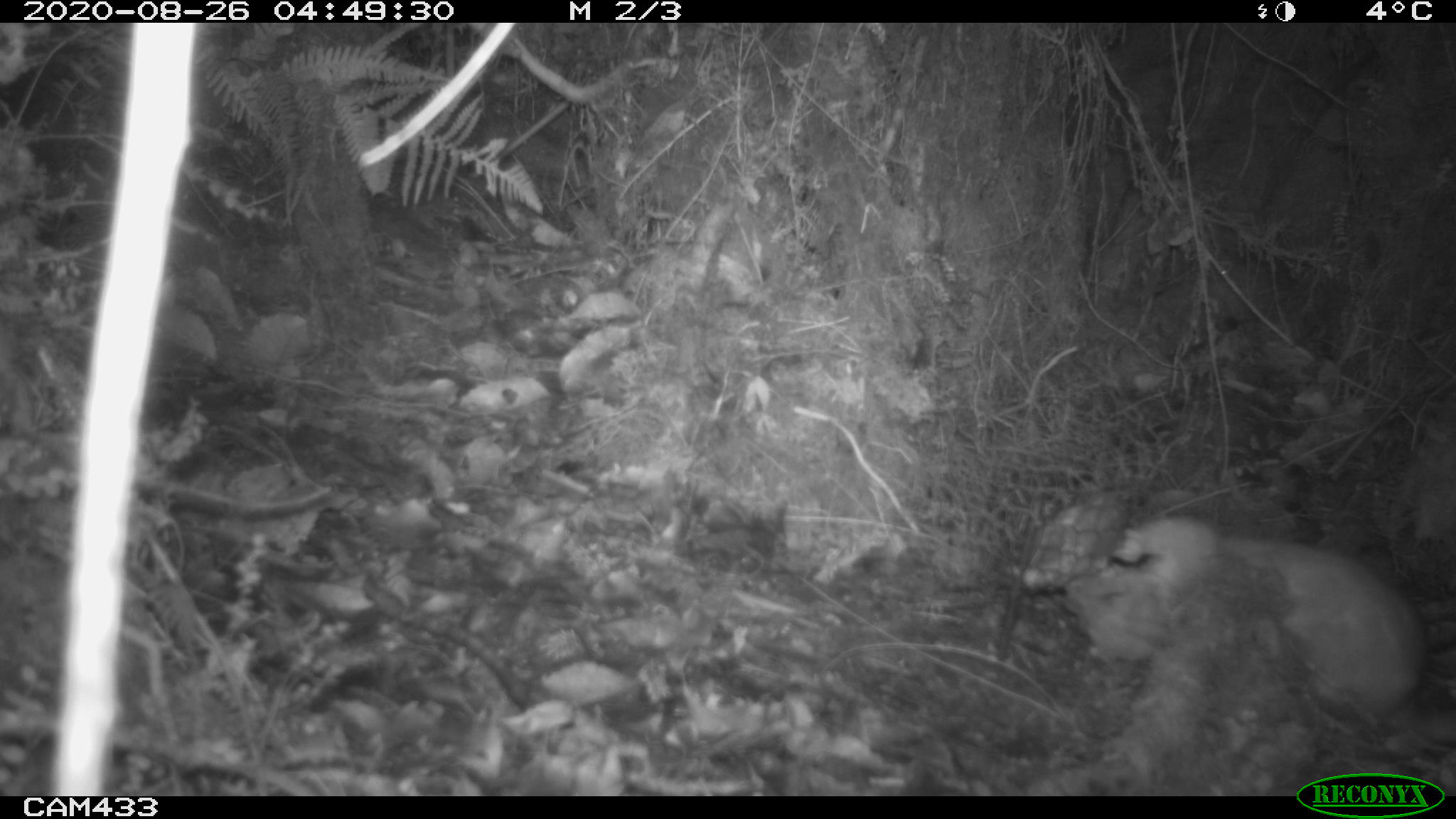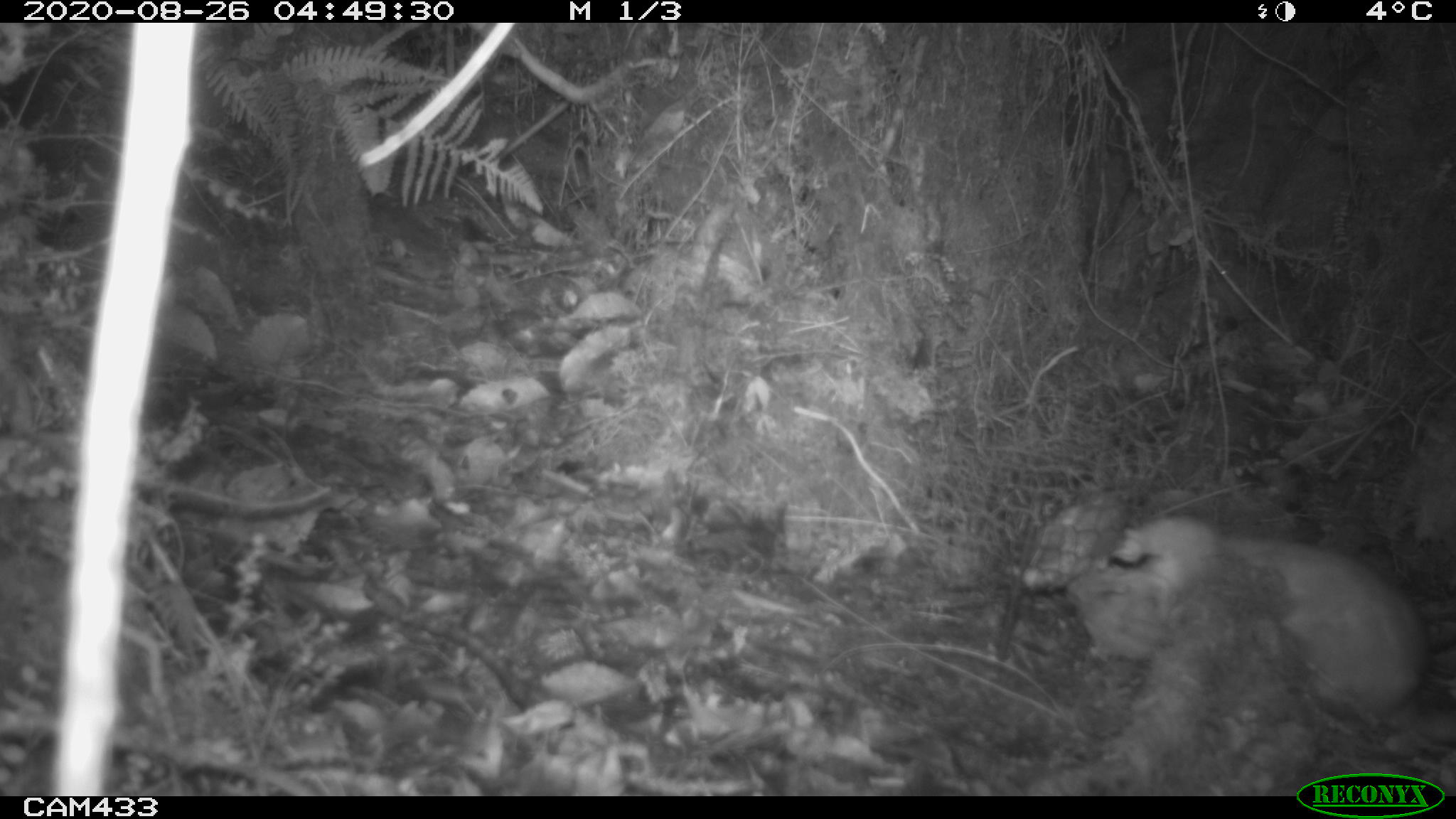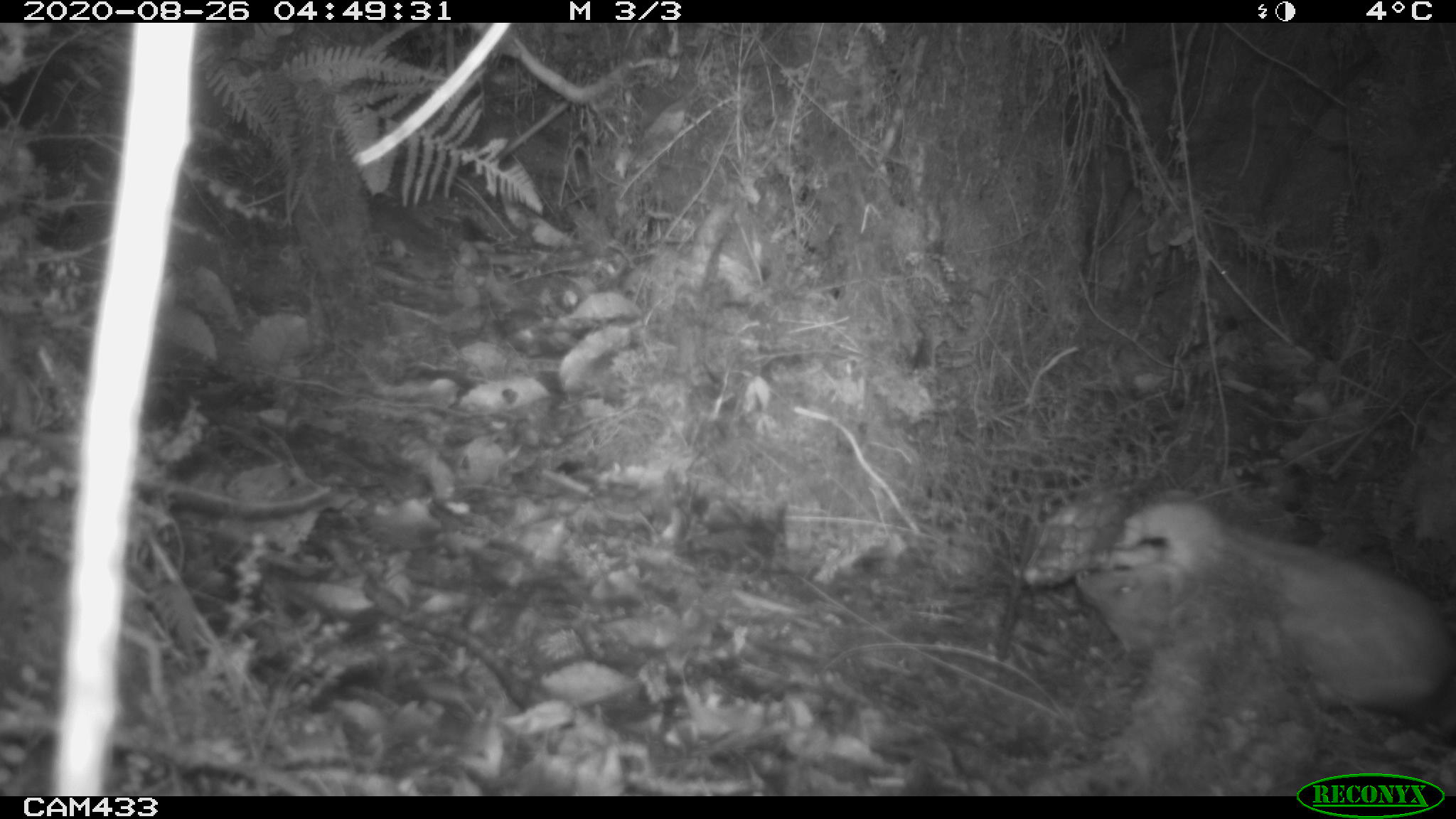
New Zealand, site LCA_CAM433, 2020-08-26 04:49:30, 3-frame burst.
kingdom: Animalia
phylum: Chordata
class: Mammalia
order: Carnivora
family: Mustelidae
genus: Mustela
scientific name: Mustela erminea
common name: stoat